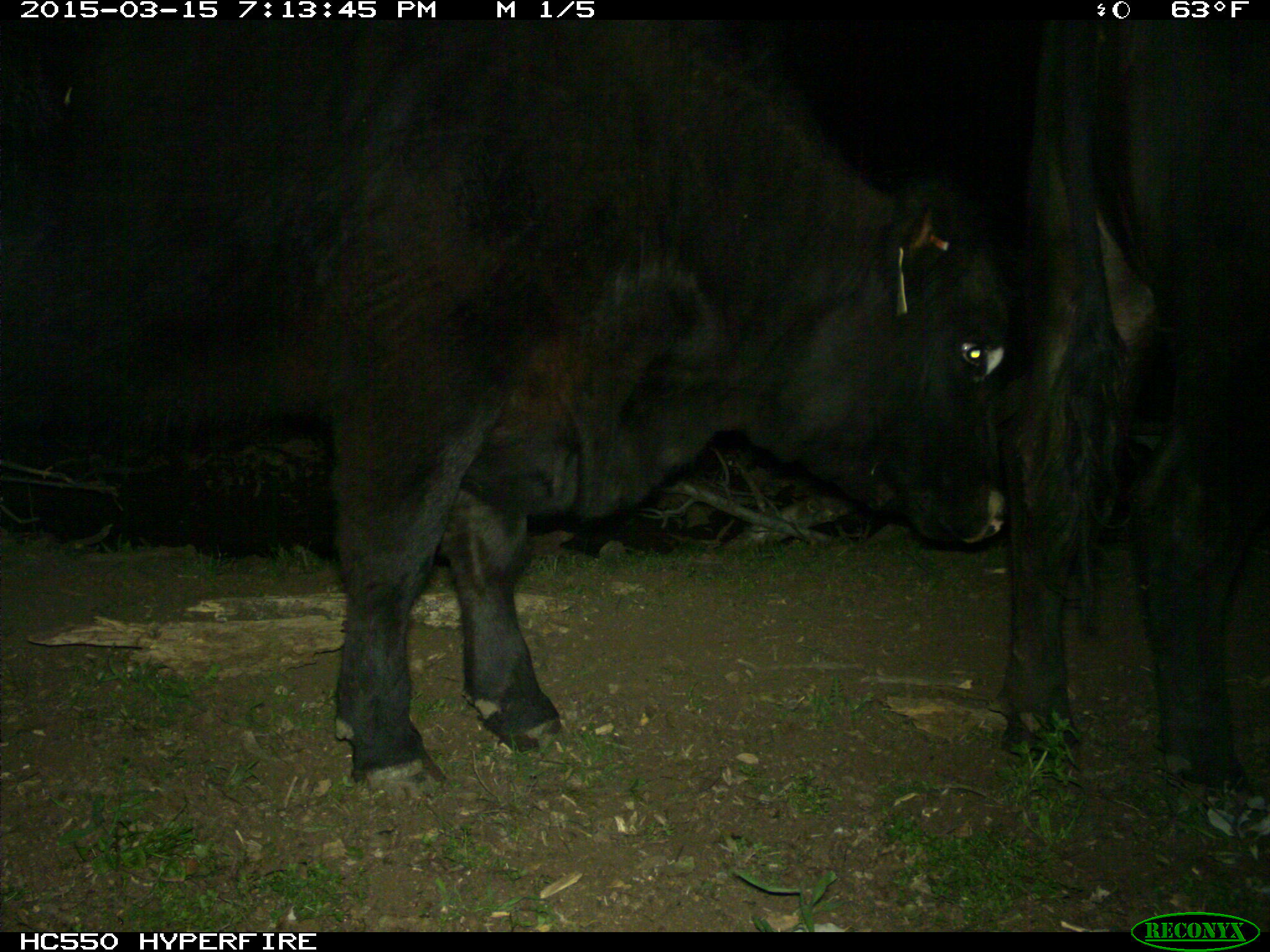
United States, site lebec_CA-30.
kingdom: Animalia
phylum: Chordata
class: Mammalia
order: Artiodactyla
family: Bovidae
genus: Bos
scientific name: Bos taurus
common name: domestic cow